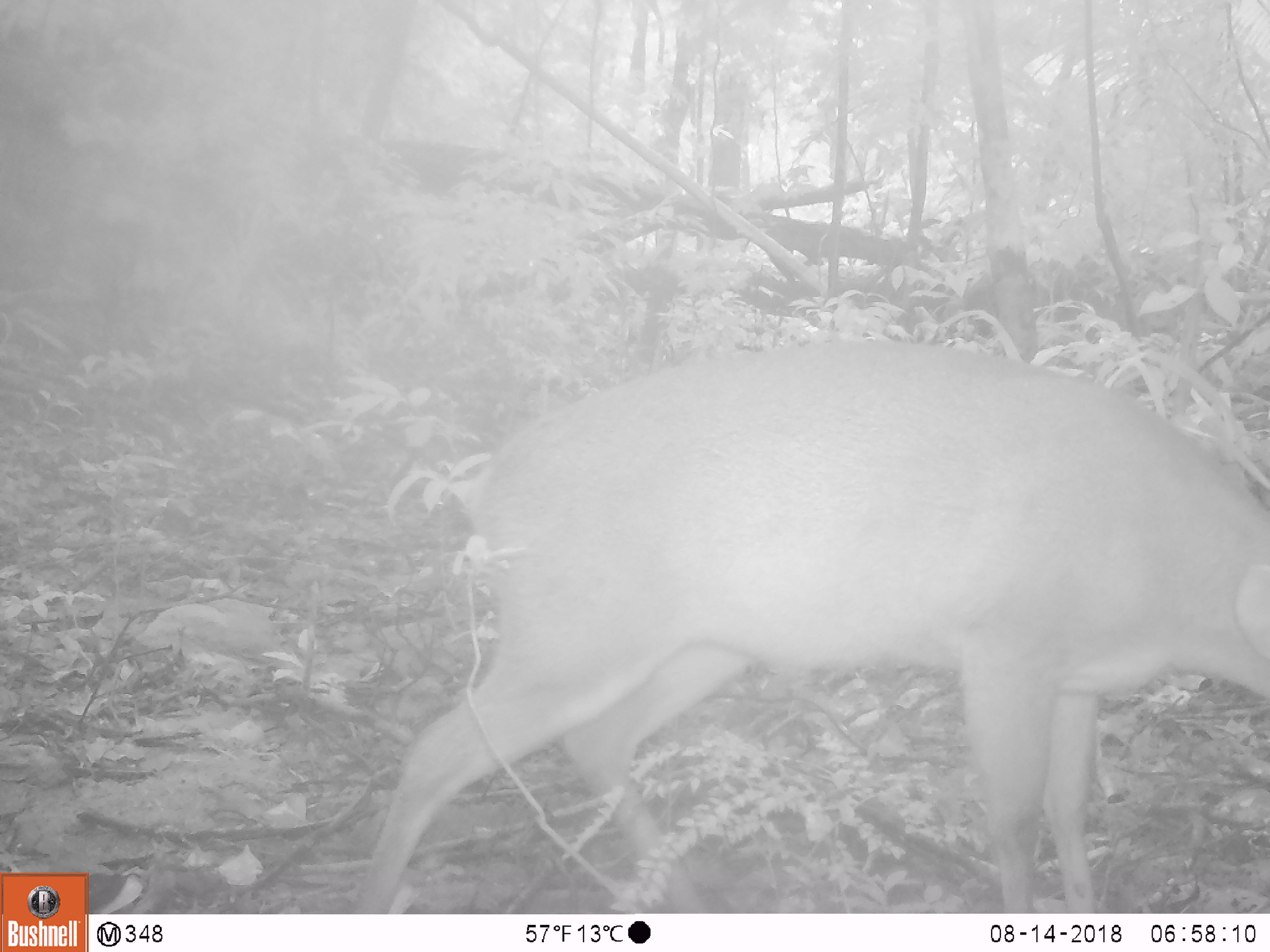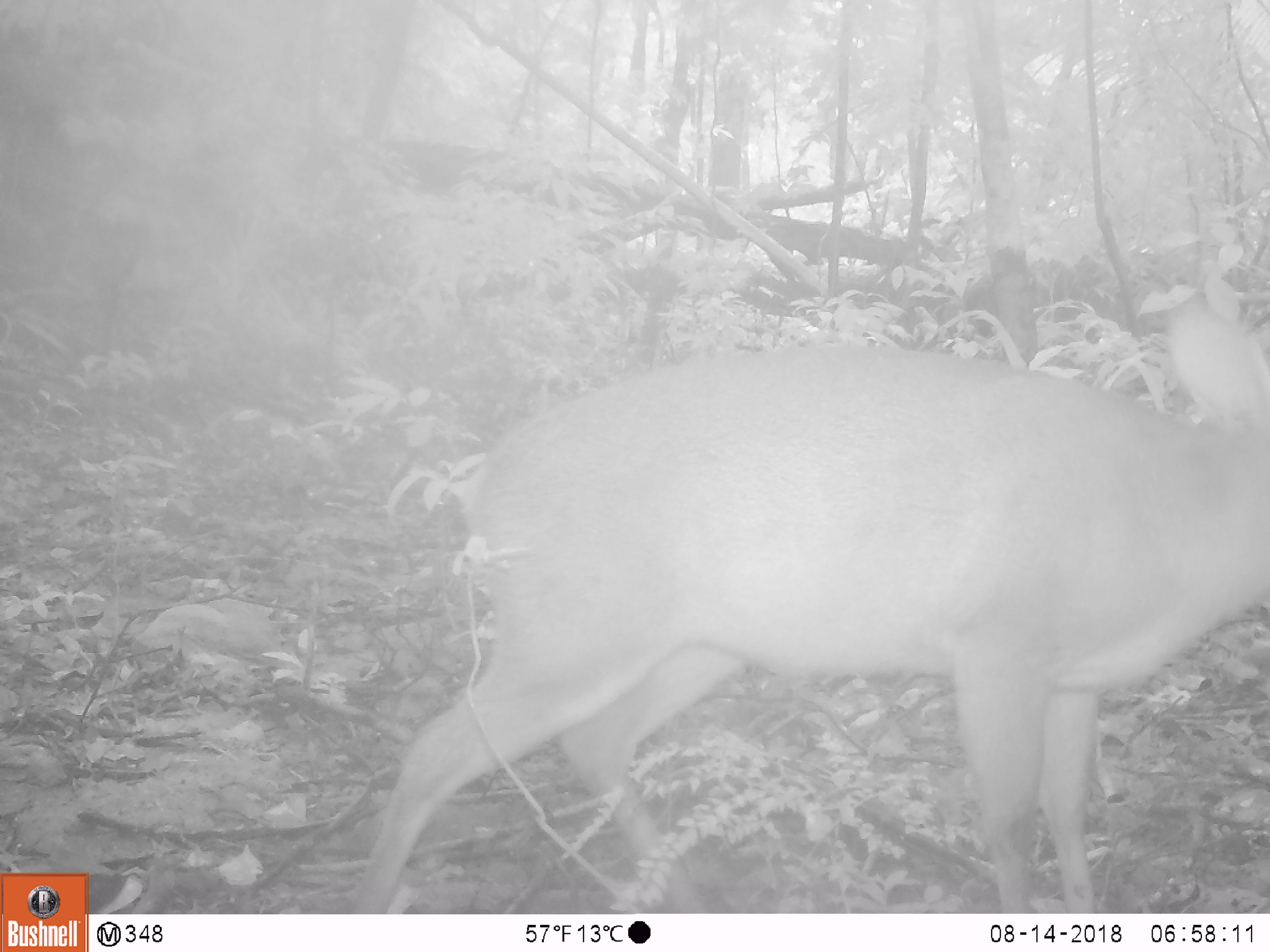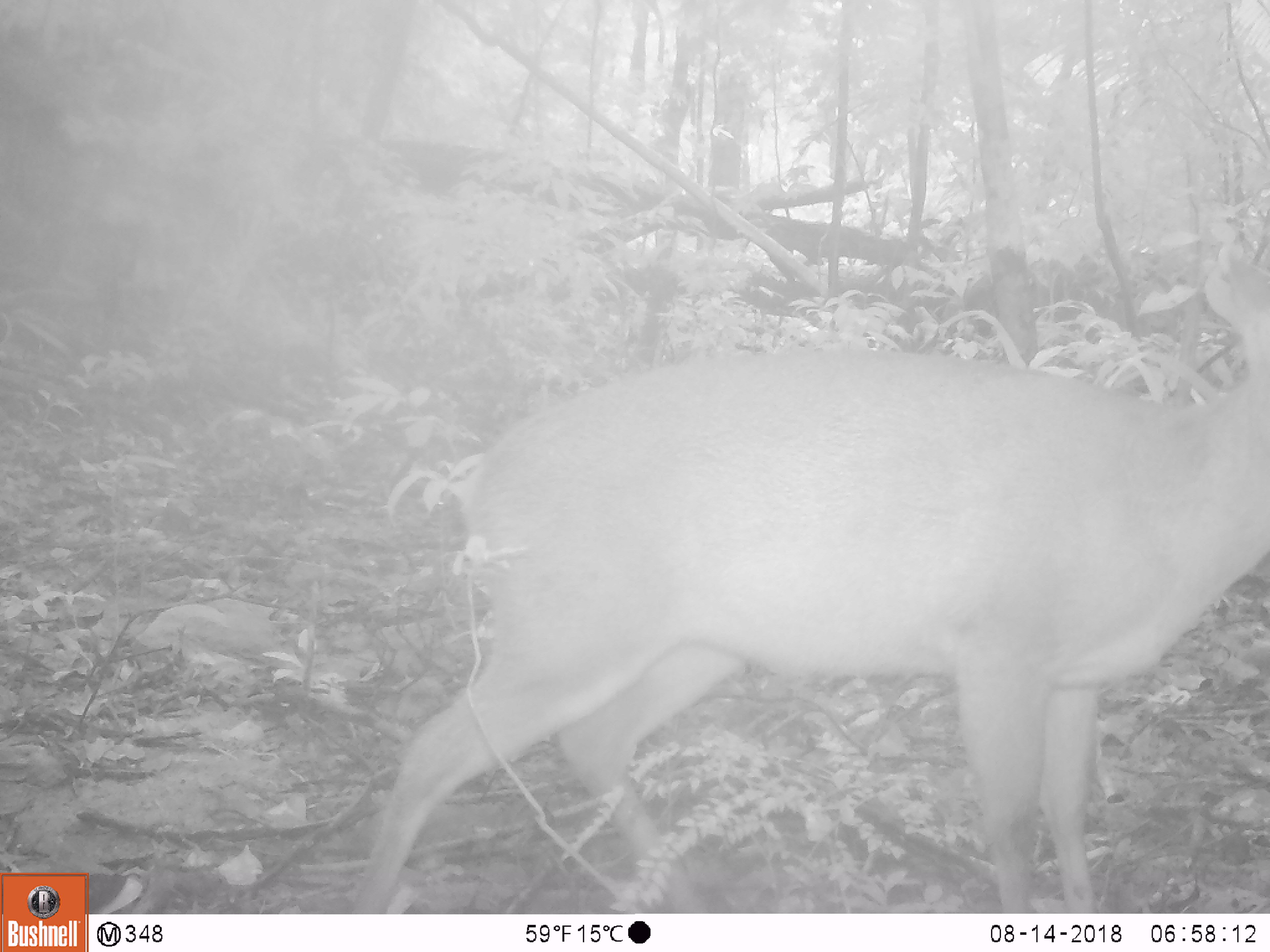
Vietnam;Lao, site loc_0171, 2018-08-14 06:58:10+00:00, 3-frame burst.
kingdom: Animalia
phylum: Chordata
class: Mammalia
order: Artiodactyla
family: Cervidae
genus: Muntiacus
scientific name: Muntiacus vuquangensis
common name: large-antlered muntjac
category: large antlered muntjac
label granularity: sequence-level